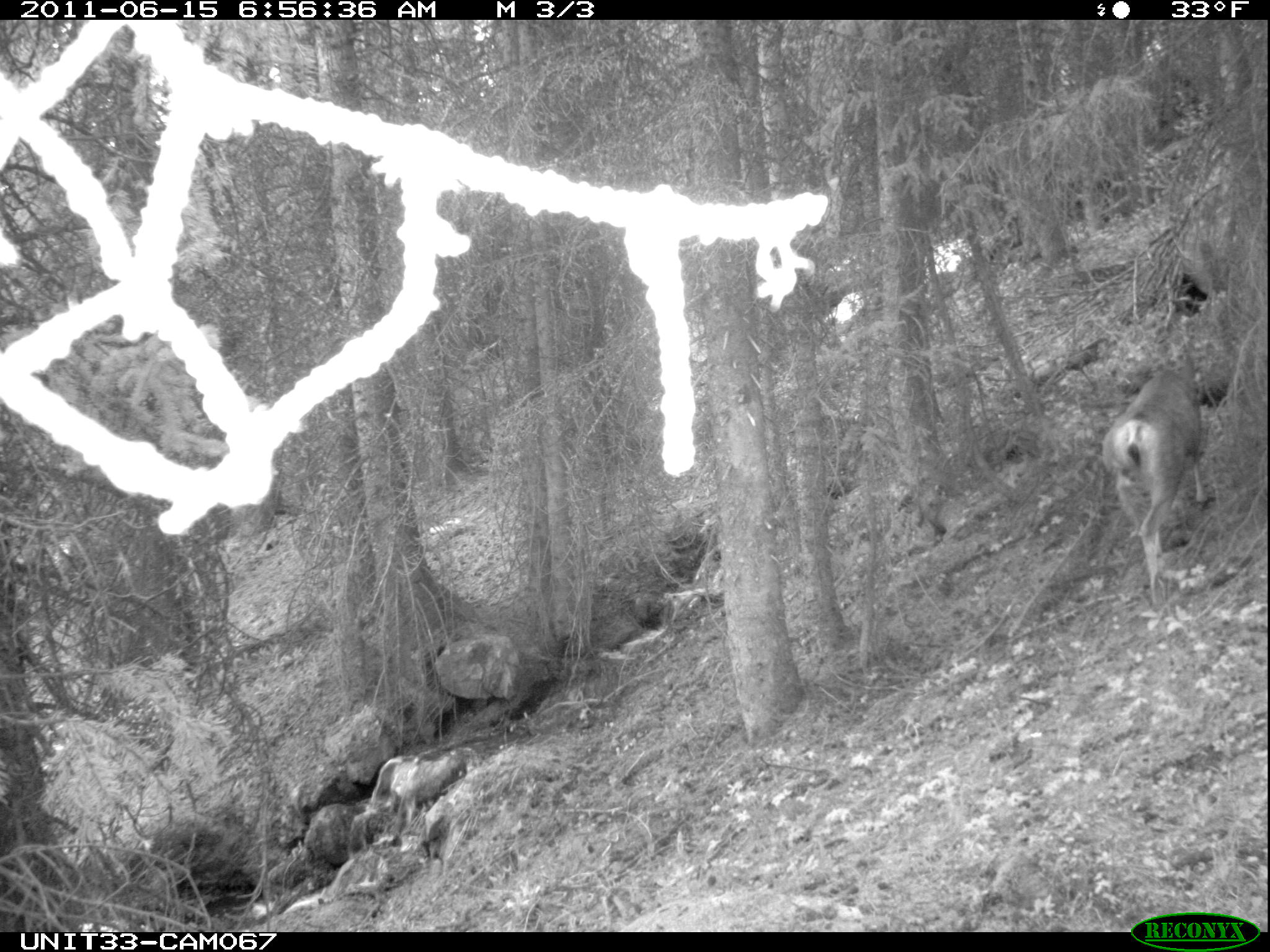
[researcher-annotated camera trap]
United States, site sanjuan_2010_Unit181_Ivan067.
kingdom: Animalia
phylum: Chordata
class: Mammalia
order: Artiodactyla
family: Cervidae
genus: Odocoileus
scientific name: Odocoileus hemionus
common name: mule deer